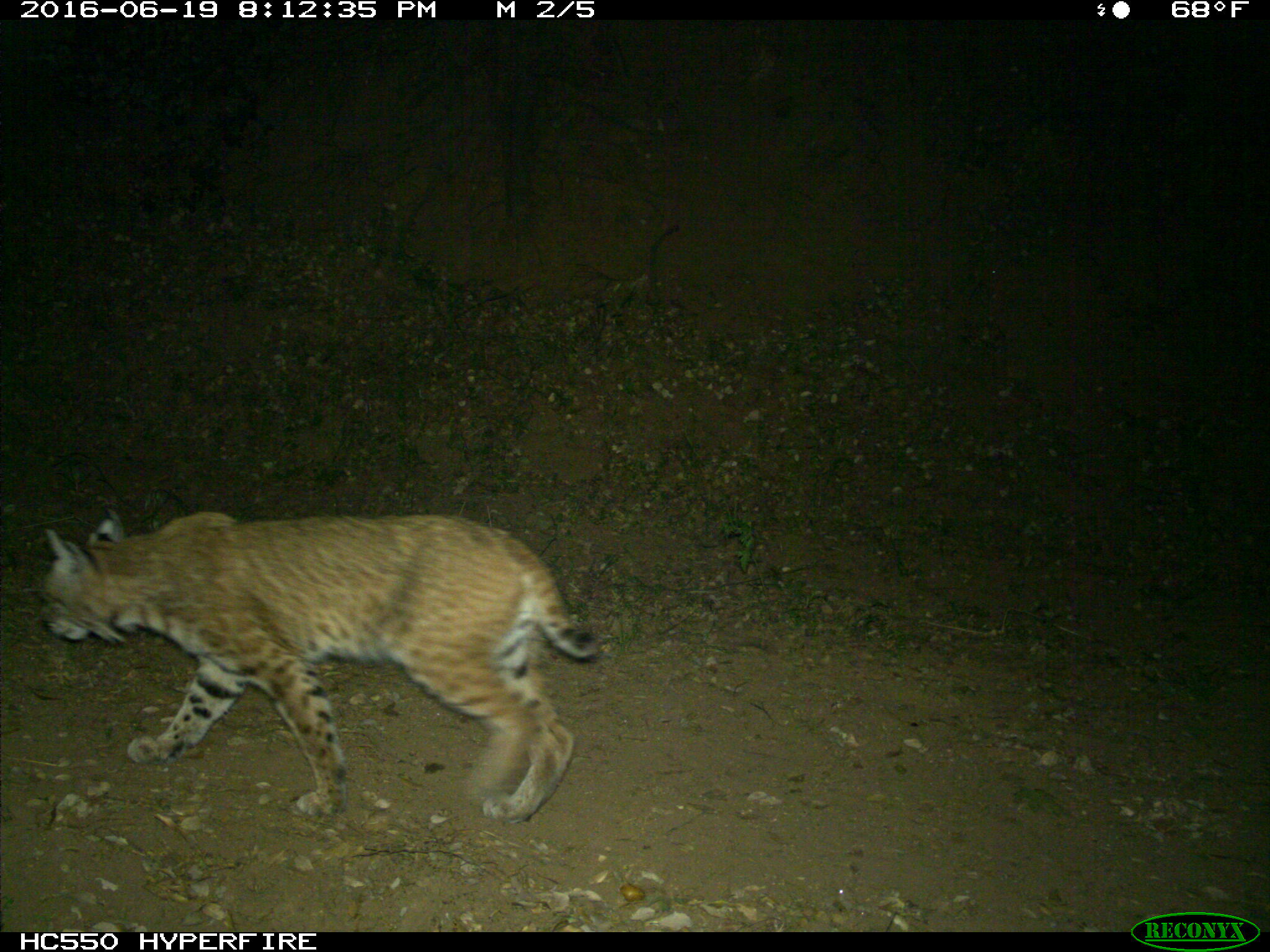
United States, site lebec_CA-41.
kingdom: Animalia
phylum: Chordata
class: Mammalia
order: Carnivora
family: Felidae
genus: Lynx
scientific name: Lynx rufus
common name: bobcat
Lynx rufus (bobcat).